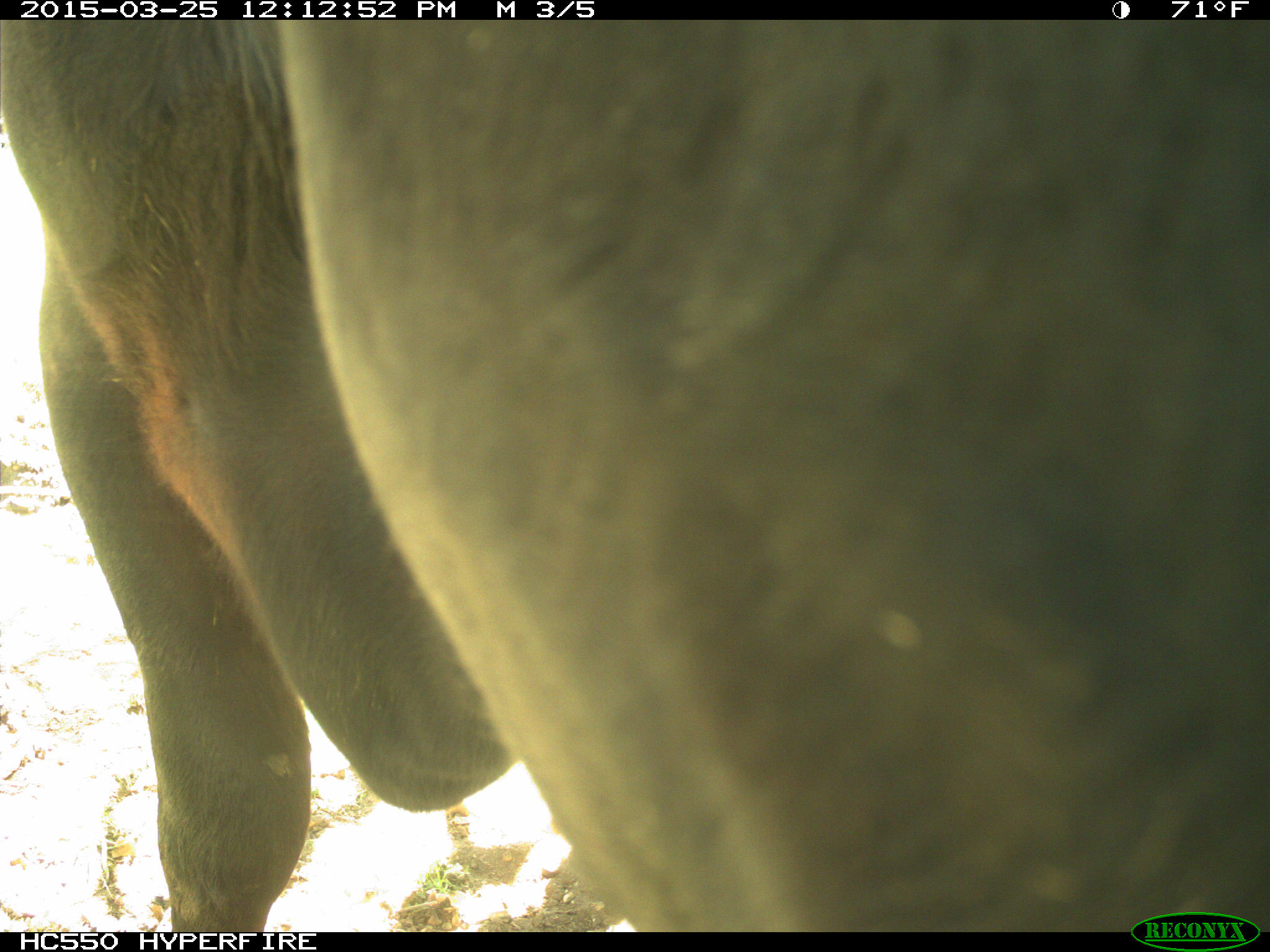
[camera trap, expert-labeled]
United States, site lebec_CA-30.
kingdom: Animalia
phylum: Chordata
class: Mammalia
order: Artiodactyla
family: Bovidae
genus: Bos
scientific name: Bos taurus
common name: domestic cow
Bos taurus (domestic cow).